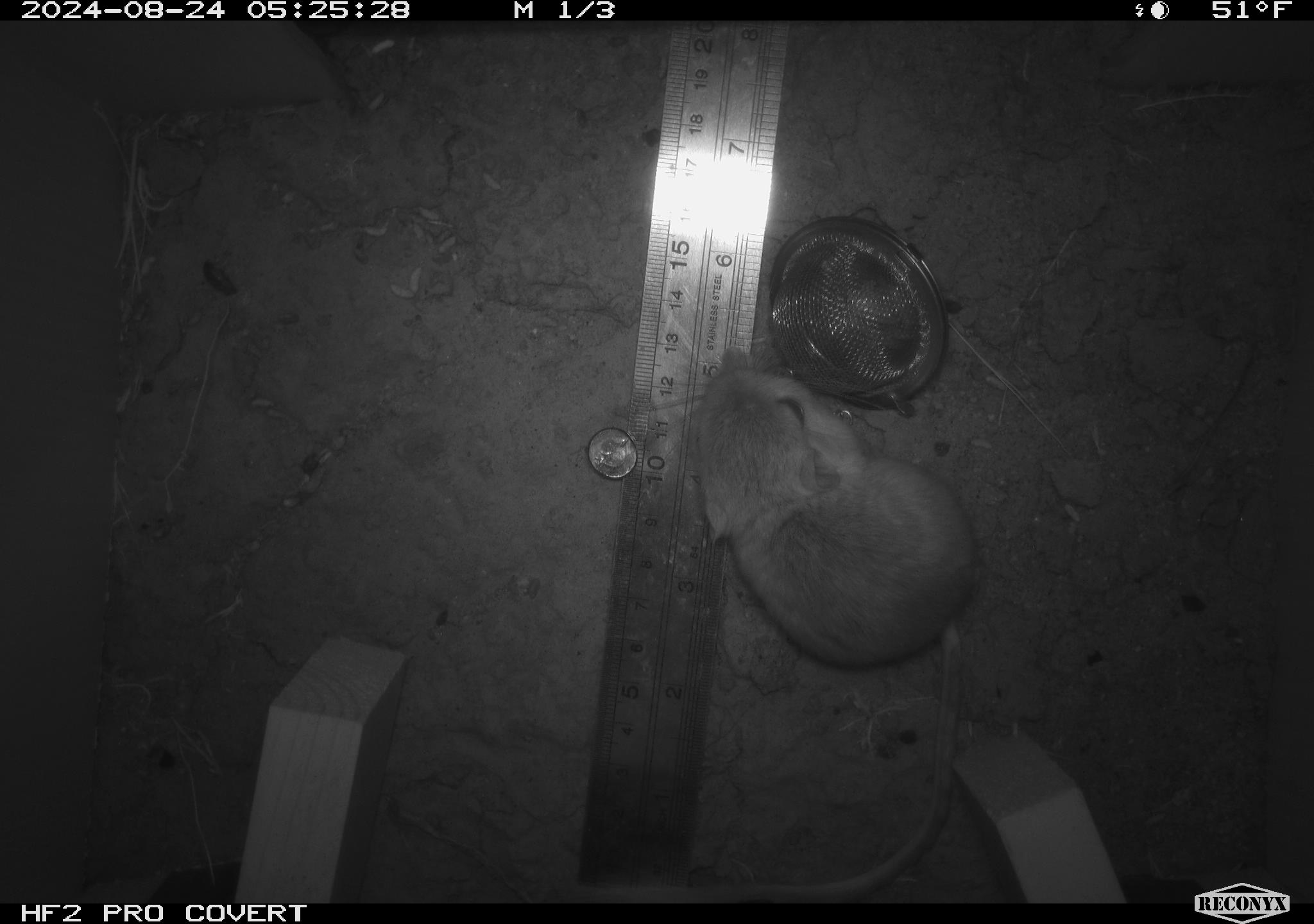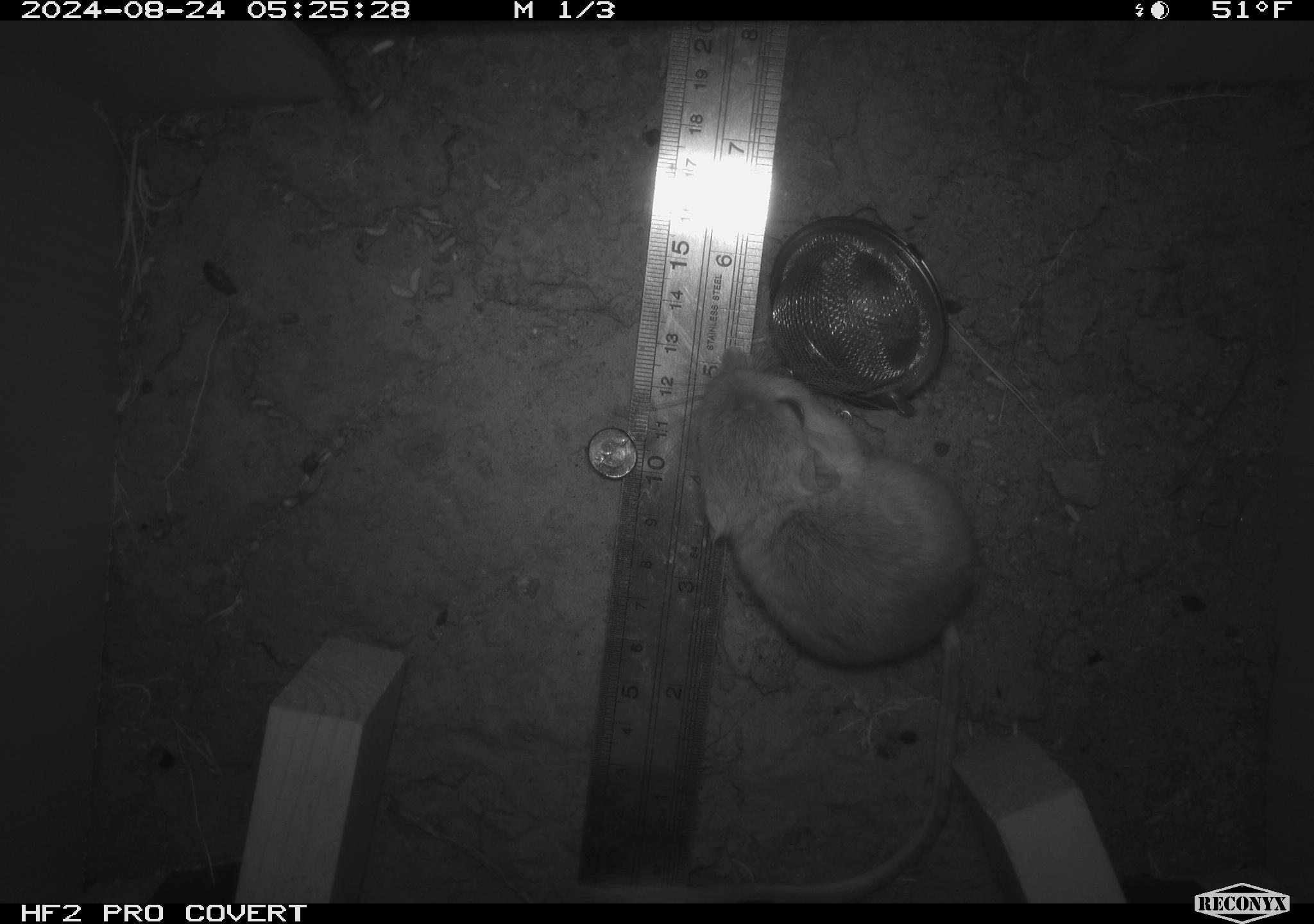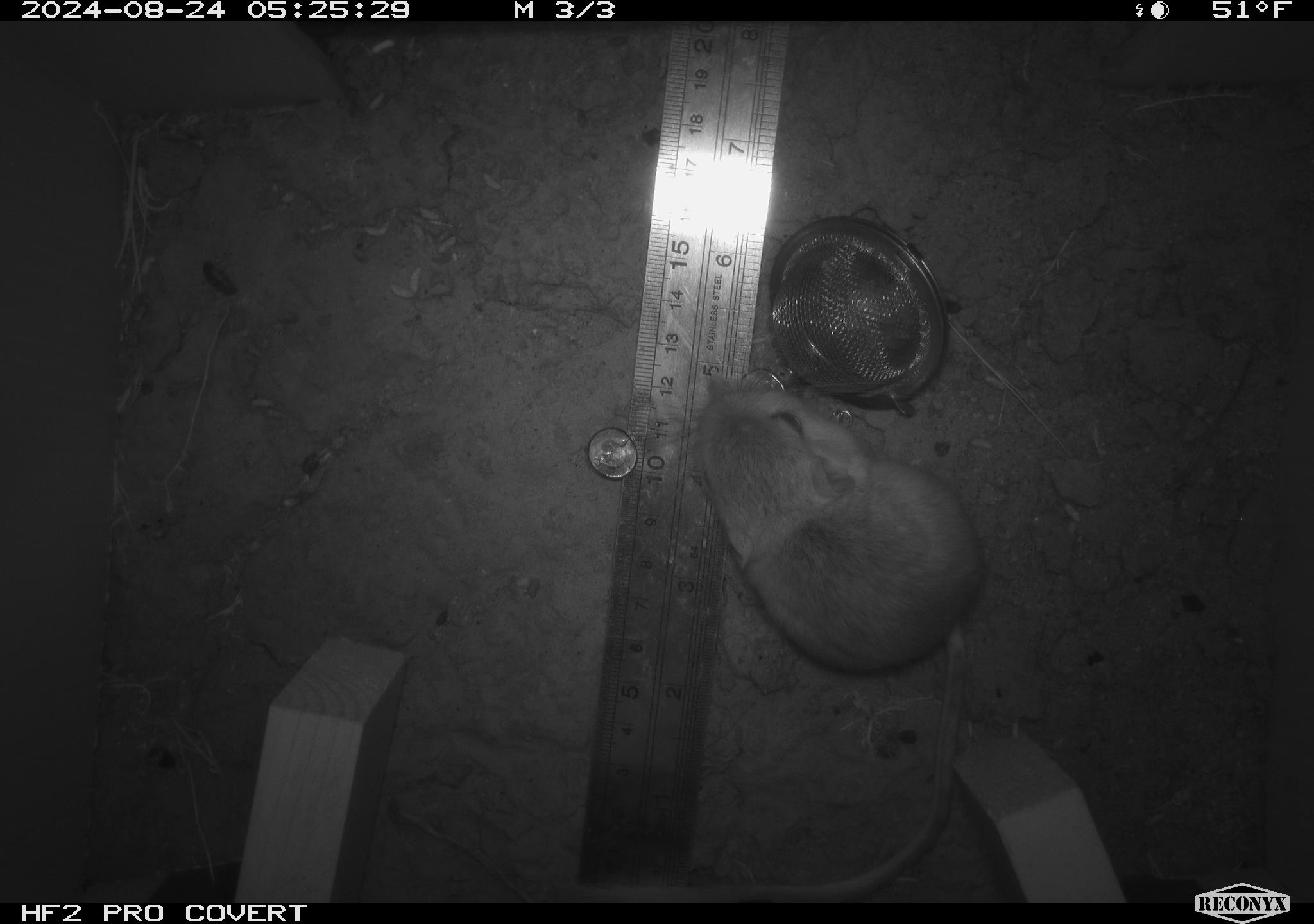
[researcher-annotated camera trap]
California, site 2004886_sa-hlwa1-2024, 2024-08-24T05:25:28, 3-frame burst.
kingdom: Animalia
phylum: Chordata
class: Mammalia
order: Rodentia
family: Heteromyidae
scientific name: Heteromyidae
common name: kangaroo rats and pocket mice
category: heteromyidae family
Heteromyidae family (kangaroo rats and pocket mice) (Heteromyidae).